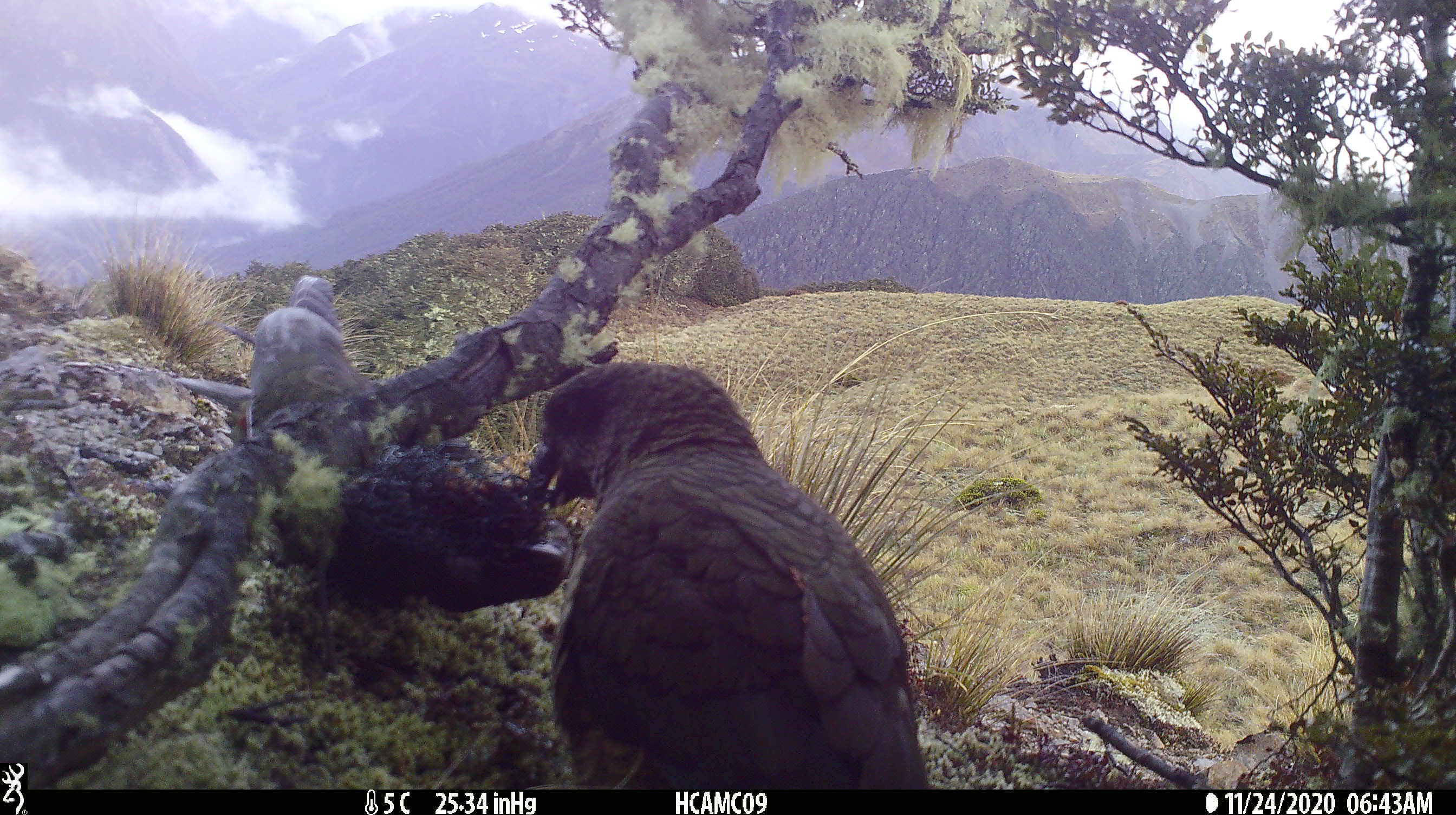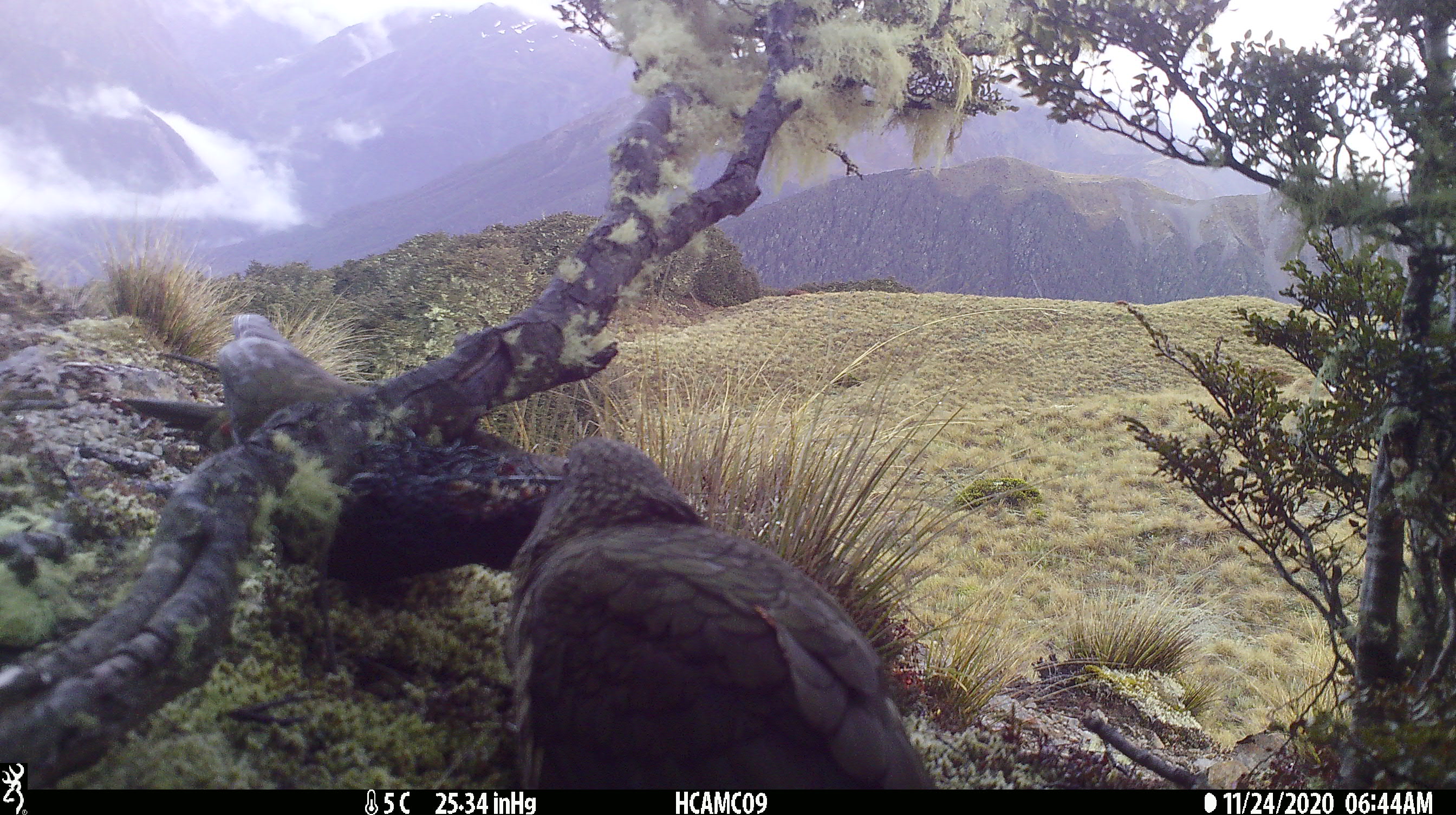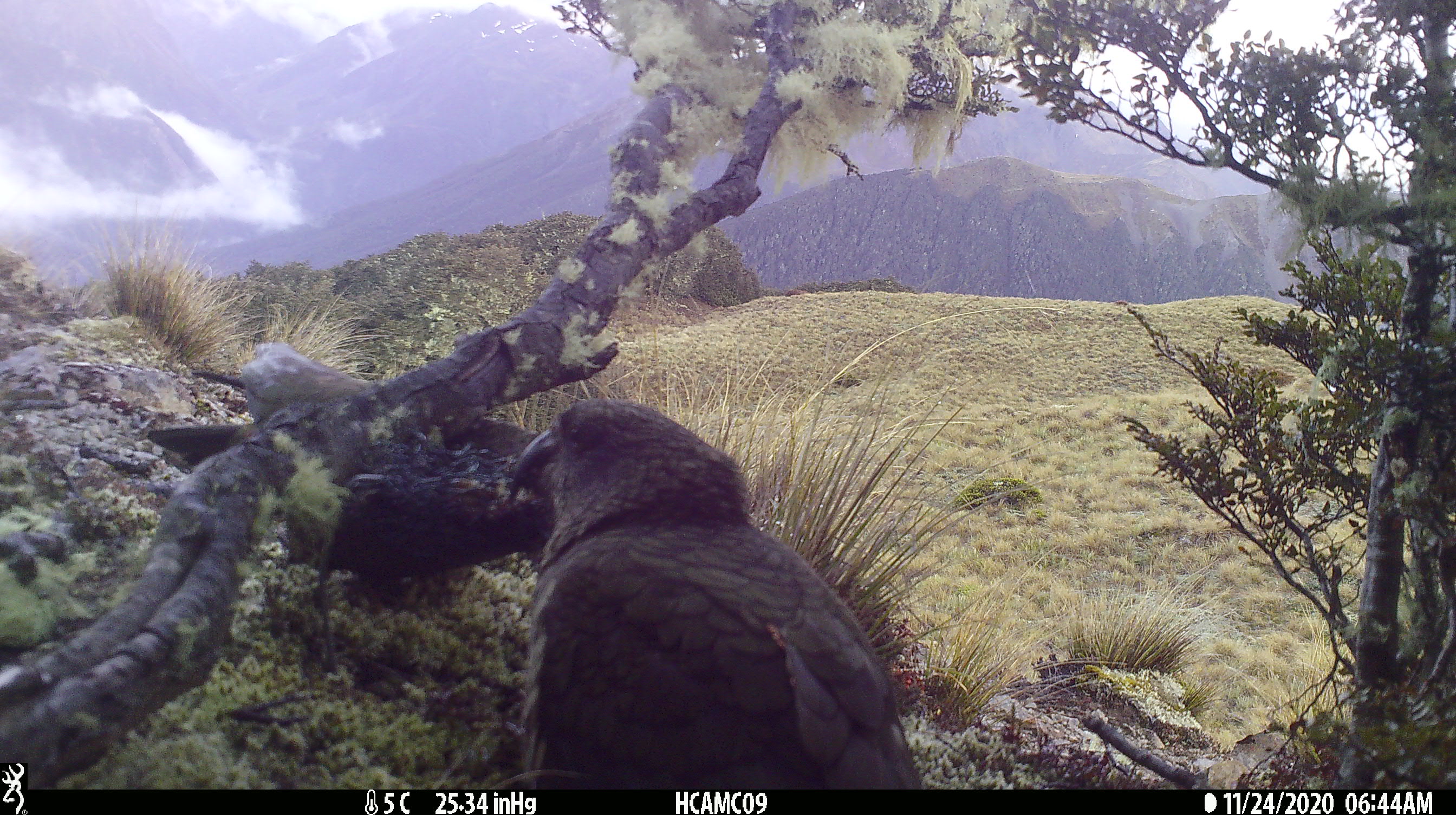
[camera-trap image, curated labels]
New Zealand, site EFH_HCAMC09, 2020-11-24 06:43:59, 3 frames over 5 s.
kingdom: Animalia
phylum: Chordata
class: Aves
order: Psittaciformes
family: Strigopidae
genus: Nestor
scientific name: Nestor notabilis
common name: kea